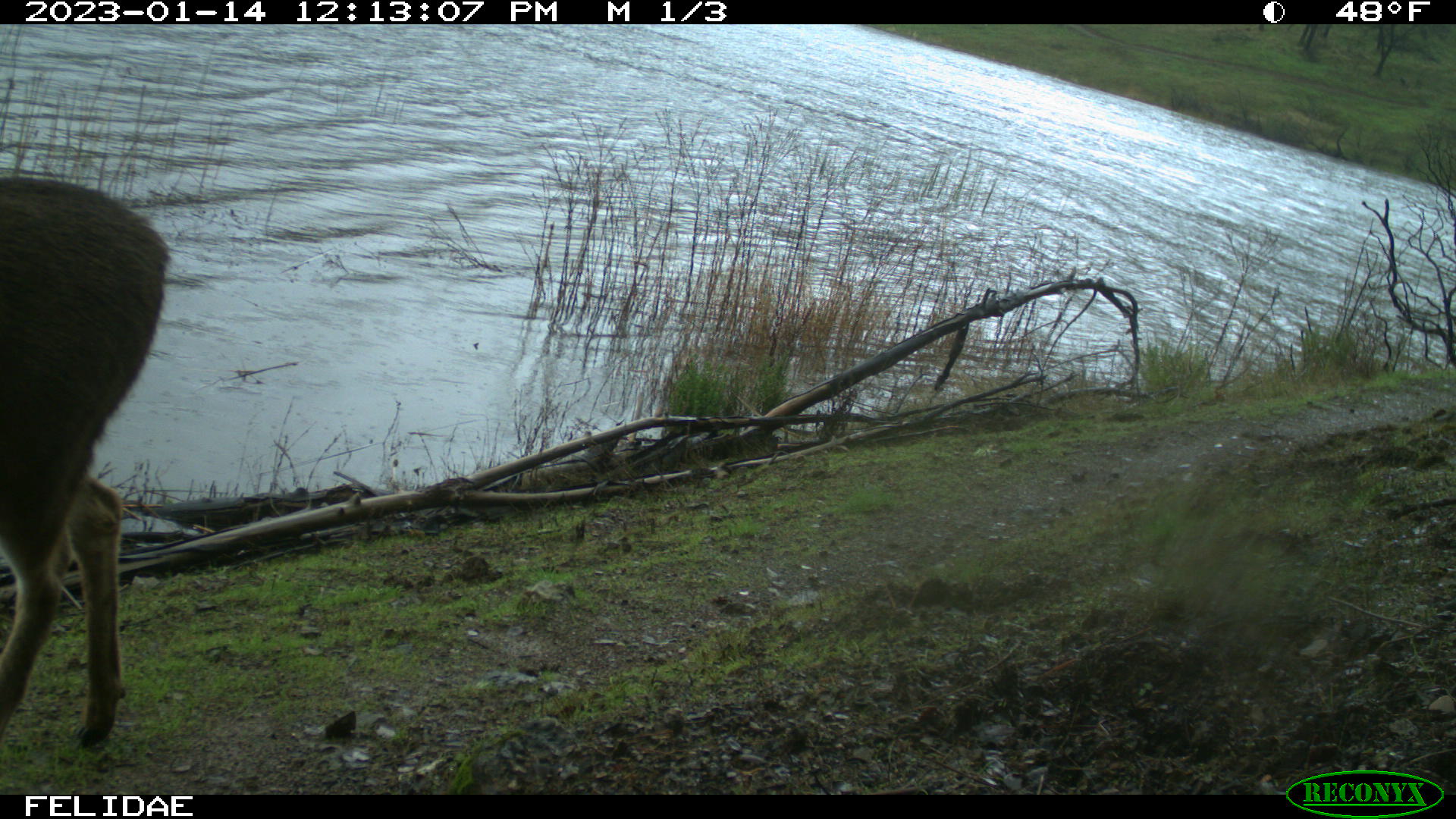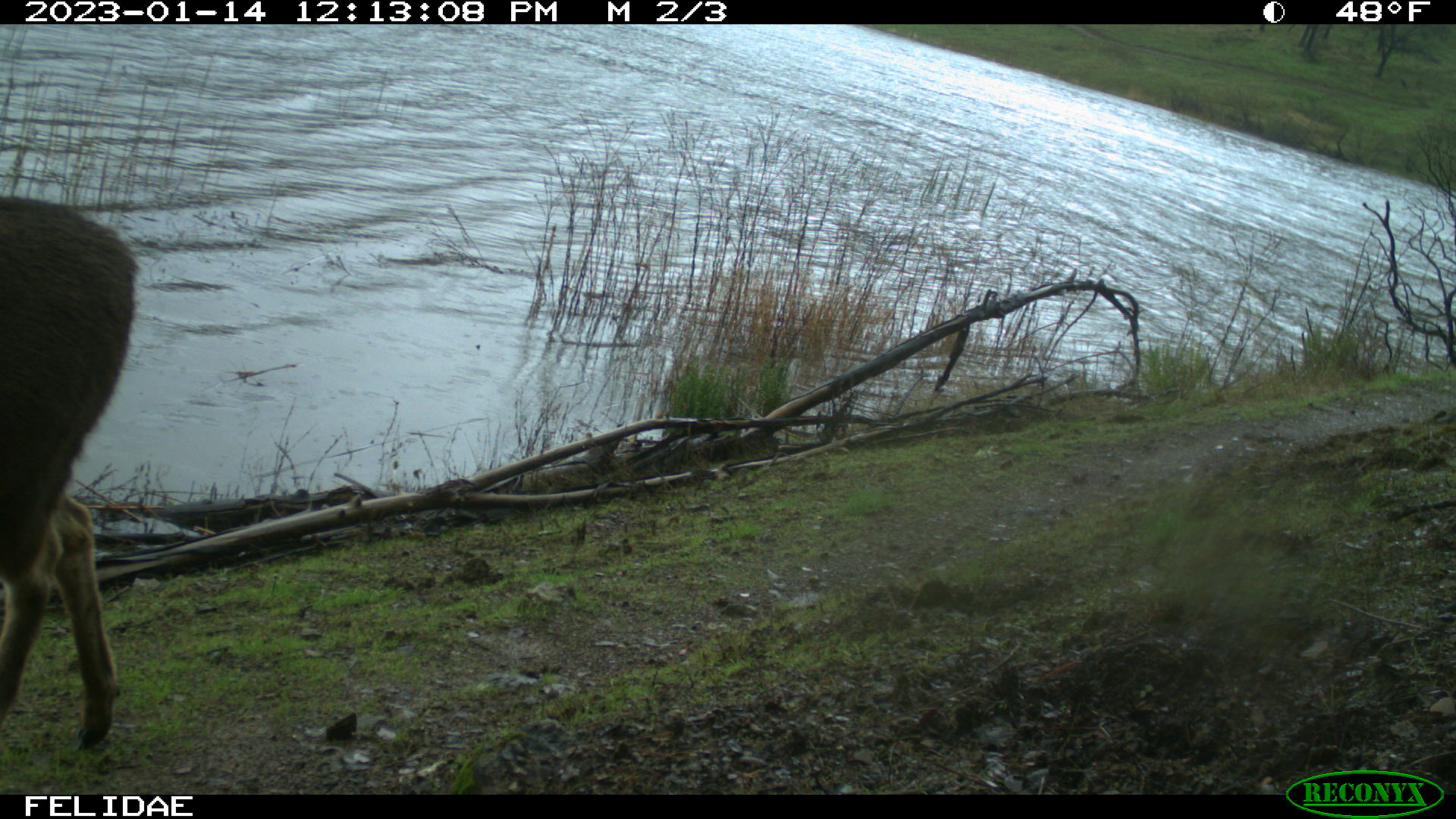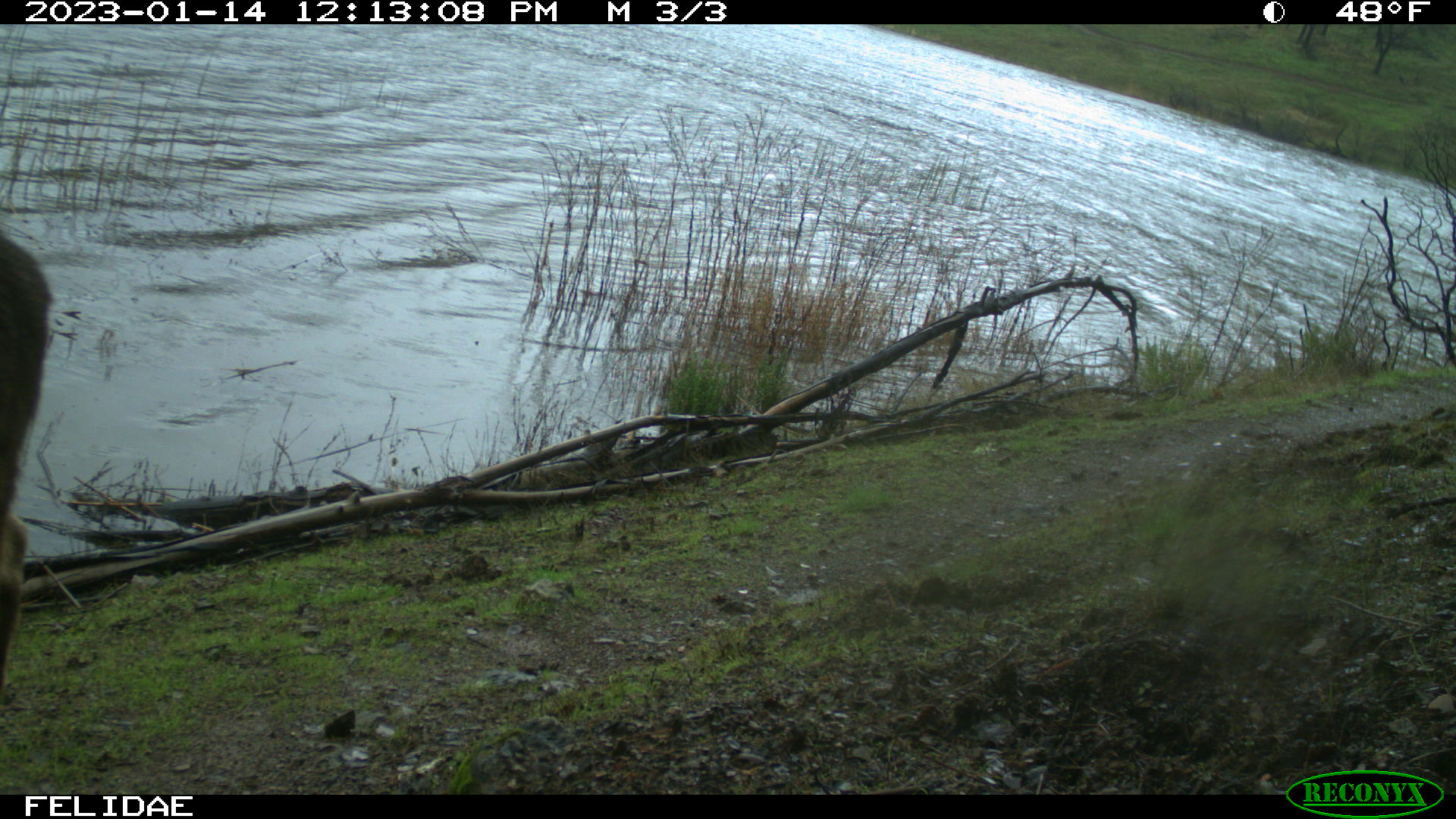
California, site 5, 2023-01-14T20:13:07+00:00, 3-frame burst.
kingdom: Animalia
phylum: Chordata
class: Mammalia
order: Artiodactyla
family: Cervidae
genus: Odocoileus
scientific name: Odocoileus hemionus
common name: mule deer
Mule deer (Odocoileus hemionus).